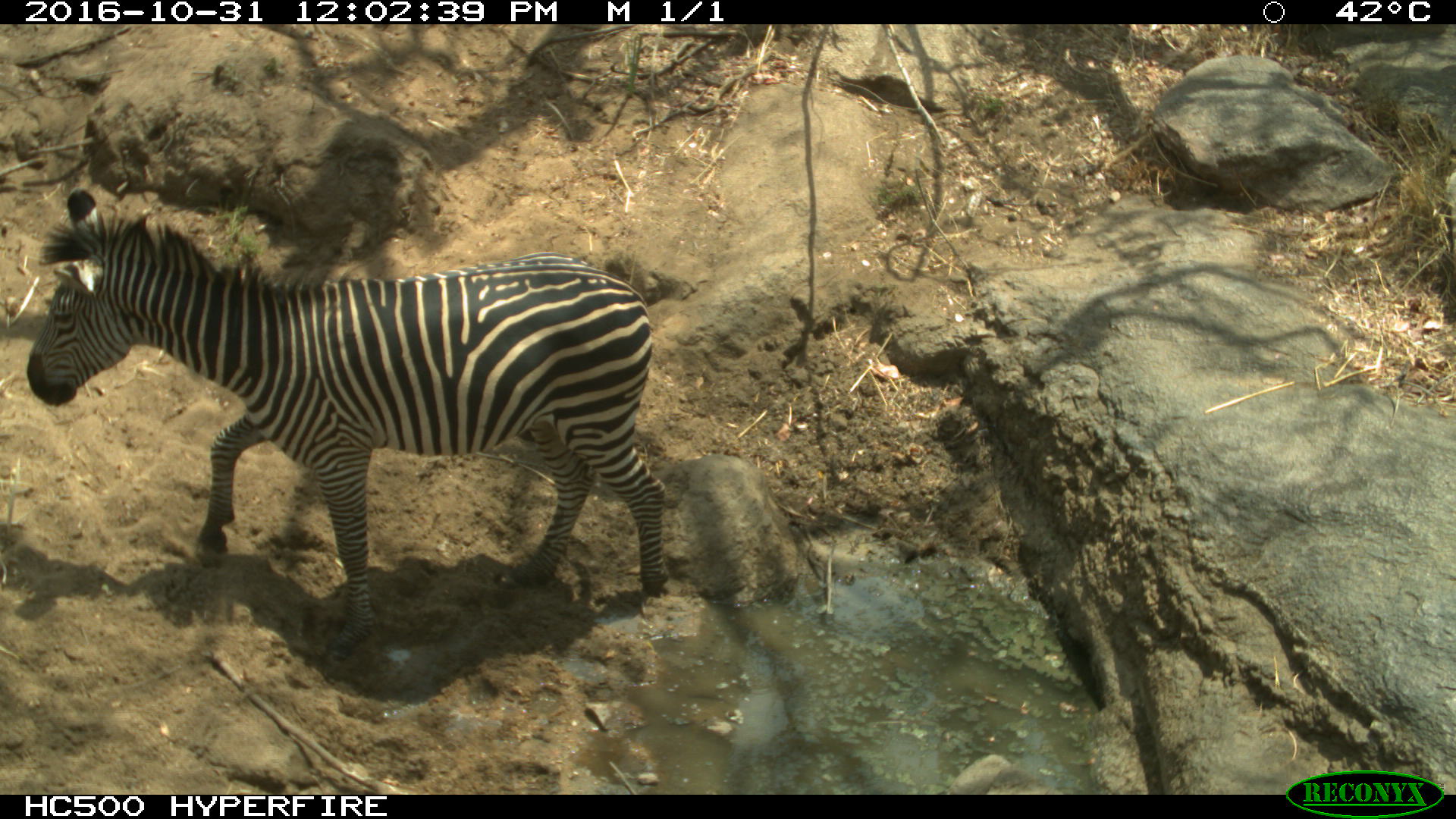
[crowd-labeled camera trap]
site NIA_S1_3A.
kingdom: Animalia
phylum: Chordata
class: Mammalia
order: Perissodactyla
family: Equidae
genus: Equus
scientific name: Equus quagga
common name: plains zebra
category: zebraplains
Zebraplains (plains zebra) (Equus quagga), count 1. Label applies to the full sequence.